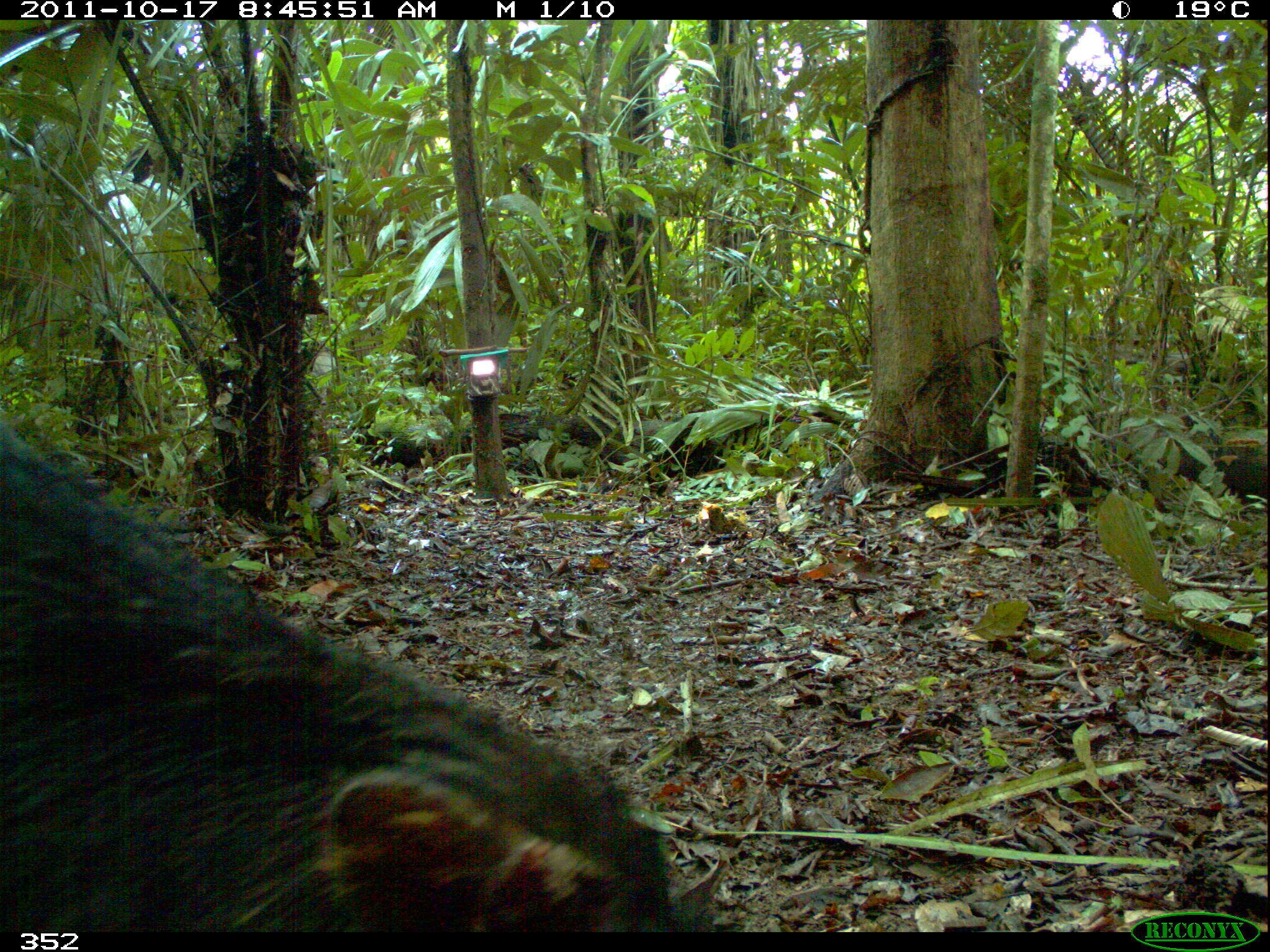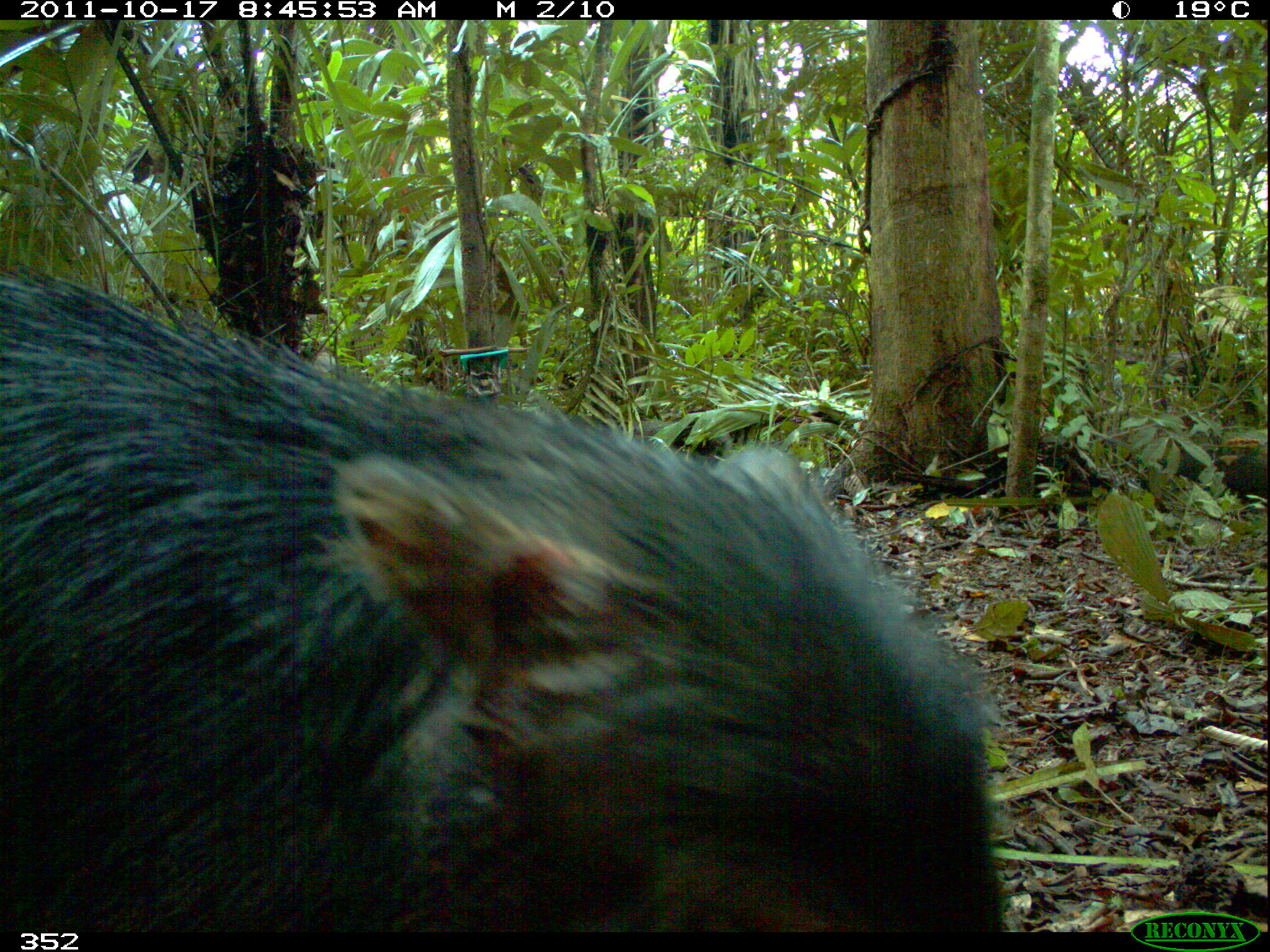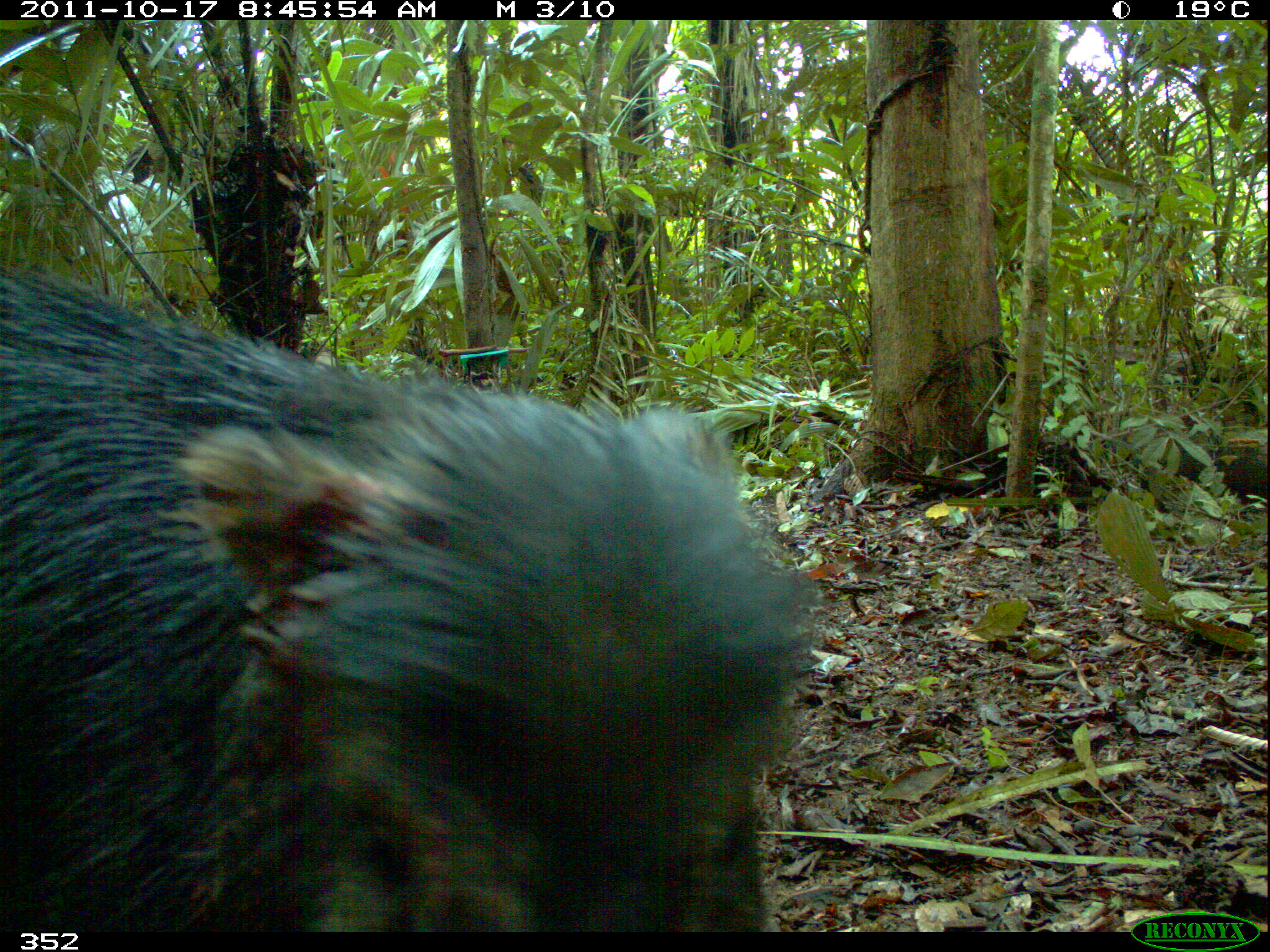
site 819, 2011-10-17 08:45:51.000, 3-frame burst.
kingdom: Animalia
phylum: Chordata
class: Mammalia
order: Artiodactyla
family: Tayassuidae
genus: Tayassu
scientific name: Tayassu pecari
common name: white-lipped peccary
Tayassu pecari (white-lipped peccary).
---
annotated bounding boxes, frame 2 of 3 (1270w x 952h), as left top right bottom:
tayassu pecari: 0 260 1005 932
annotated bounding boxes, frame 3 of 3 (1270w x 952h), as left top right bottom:
tayassu pecari: 0 266 820 932